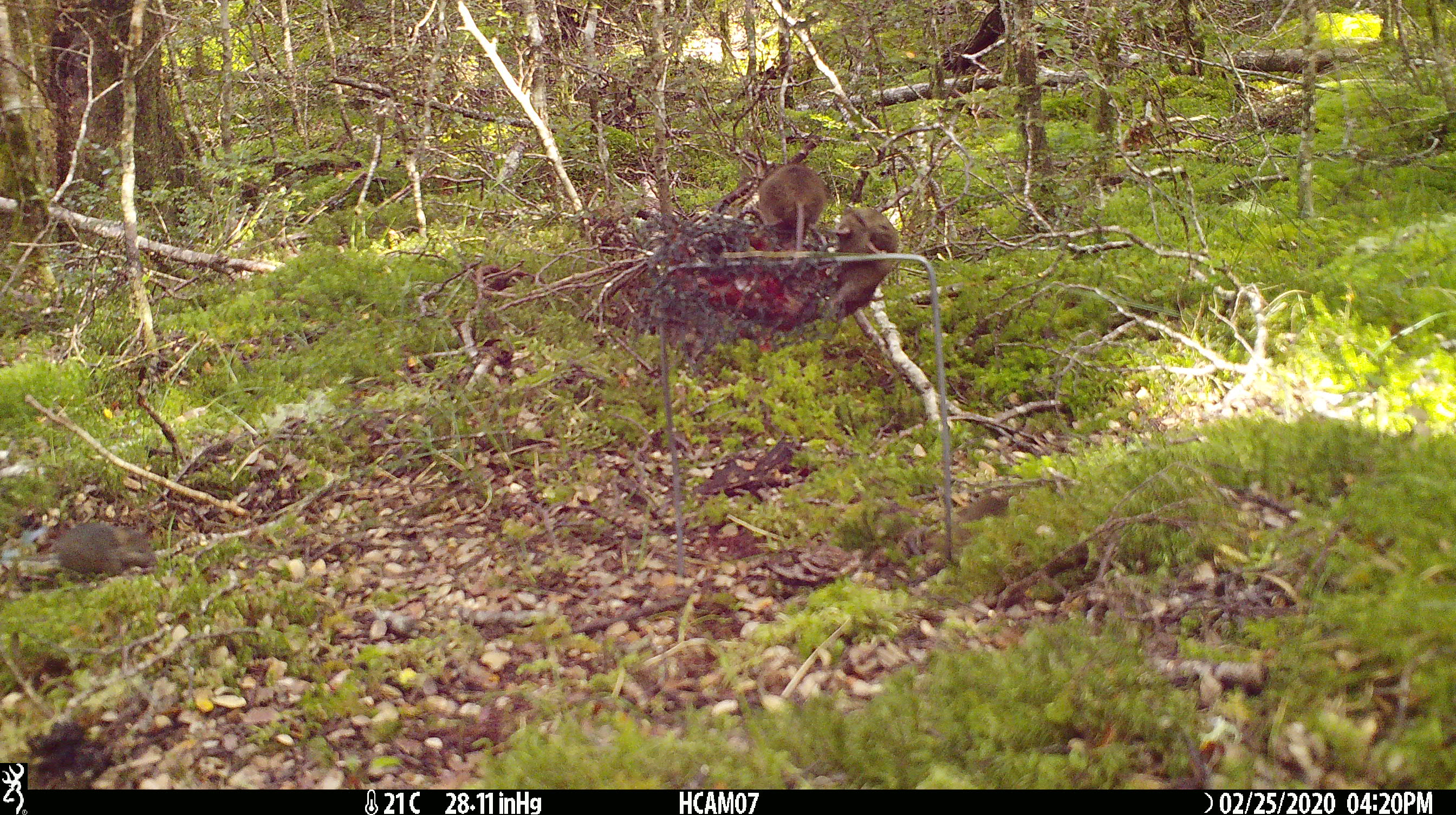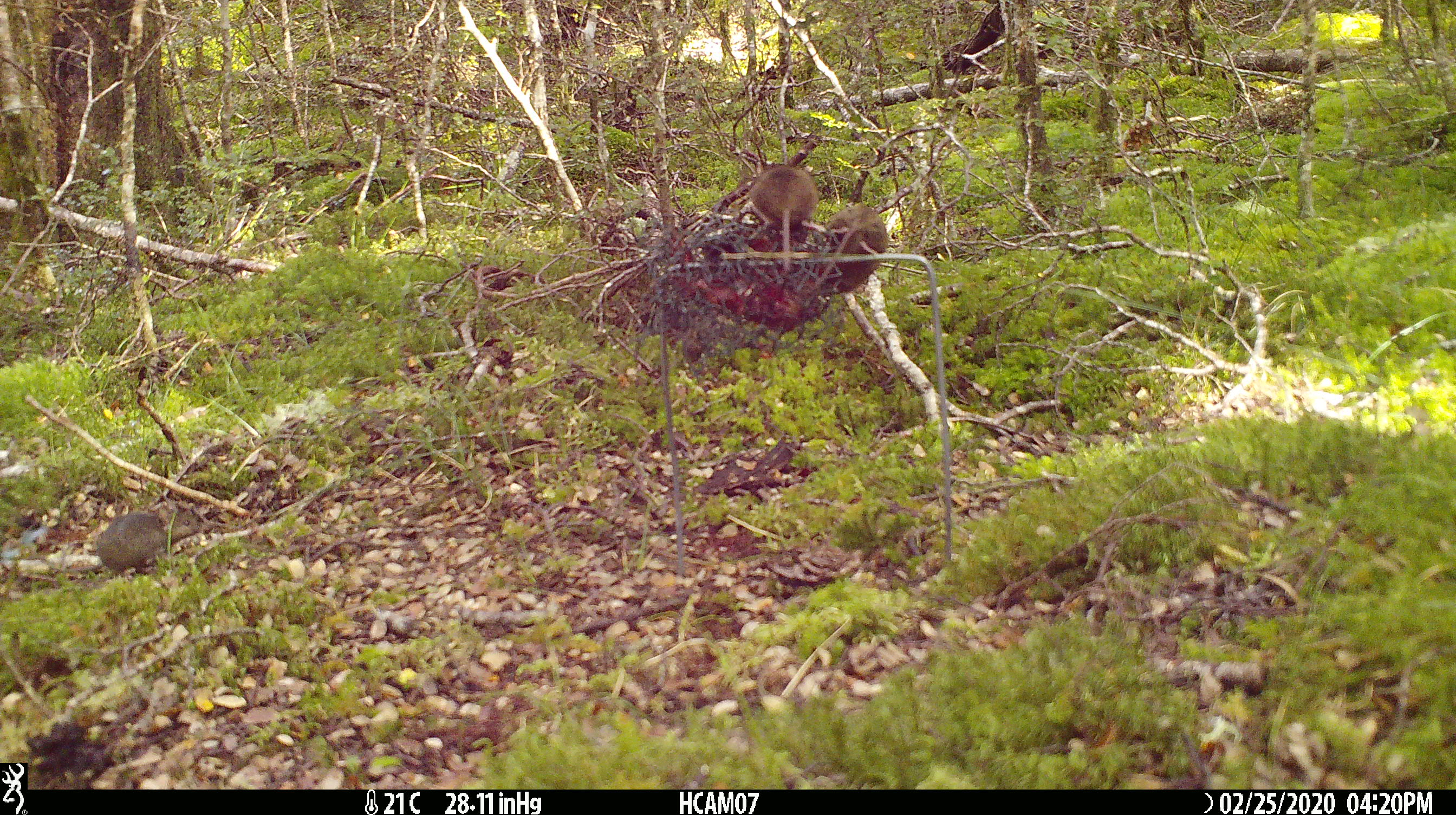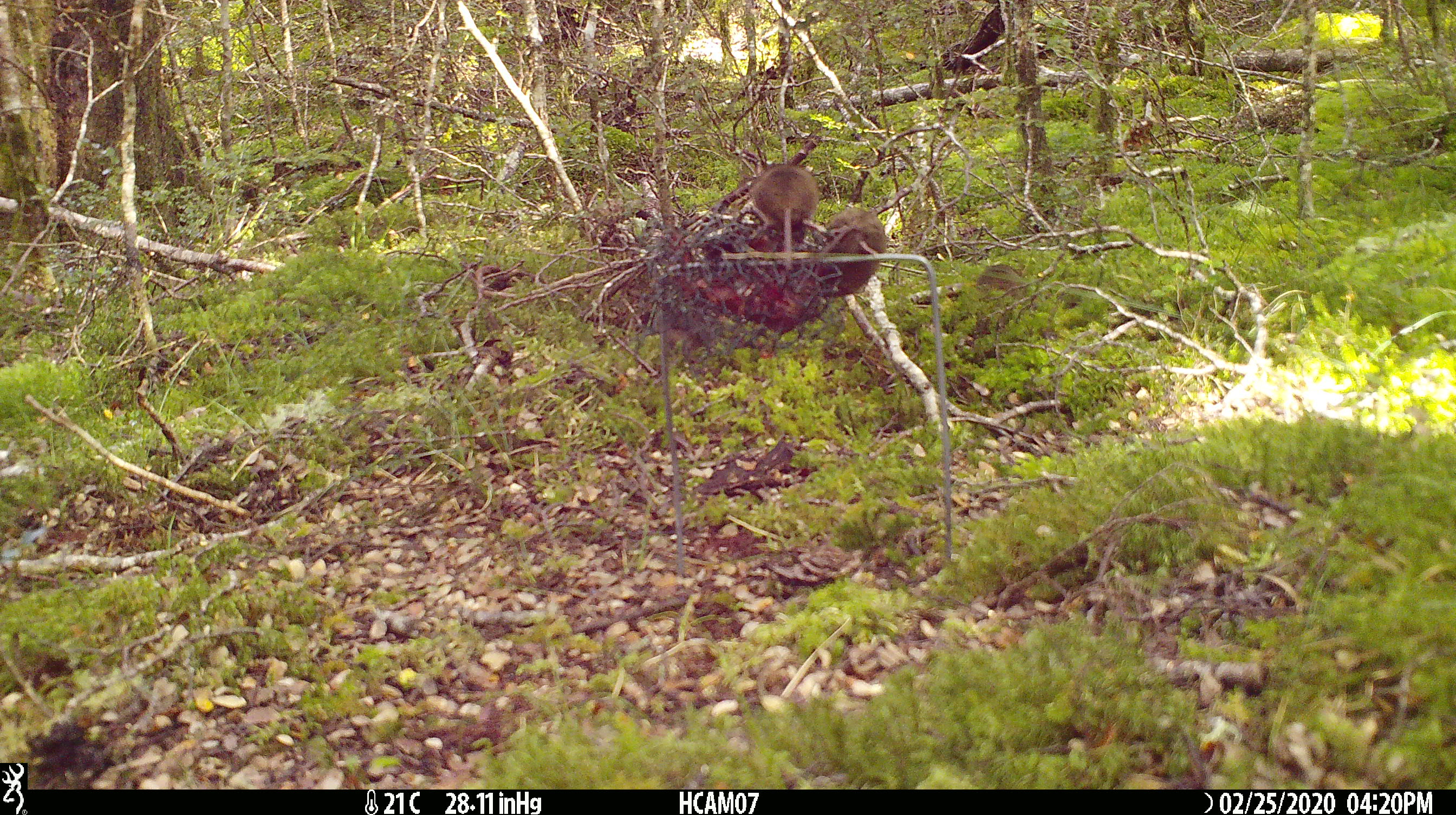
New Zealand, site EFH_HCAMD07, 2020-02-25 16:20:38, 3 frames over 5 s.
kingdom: Animalia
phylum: Chordata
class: Mammalia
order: Rodentia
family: Muridae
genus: Mus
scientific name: Mus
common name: mouse